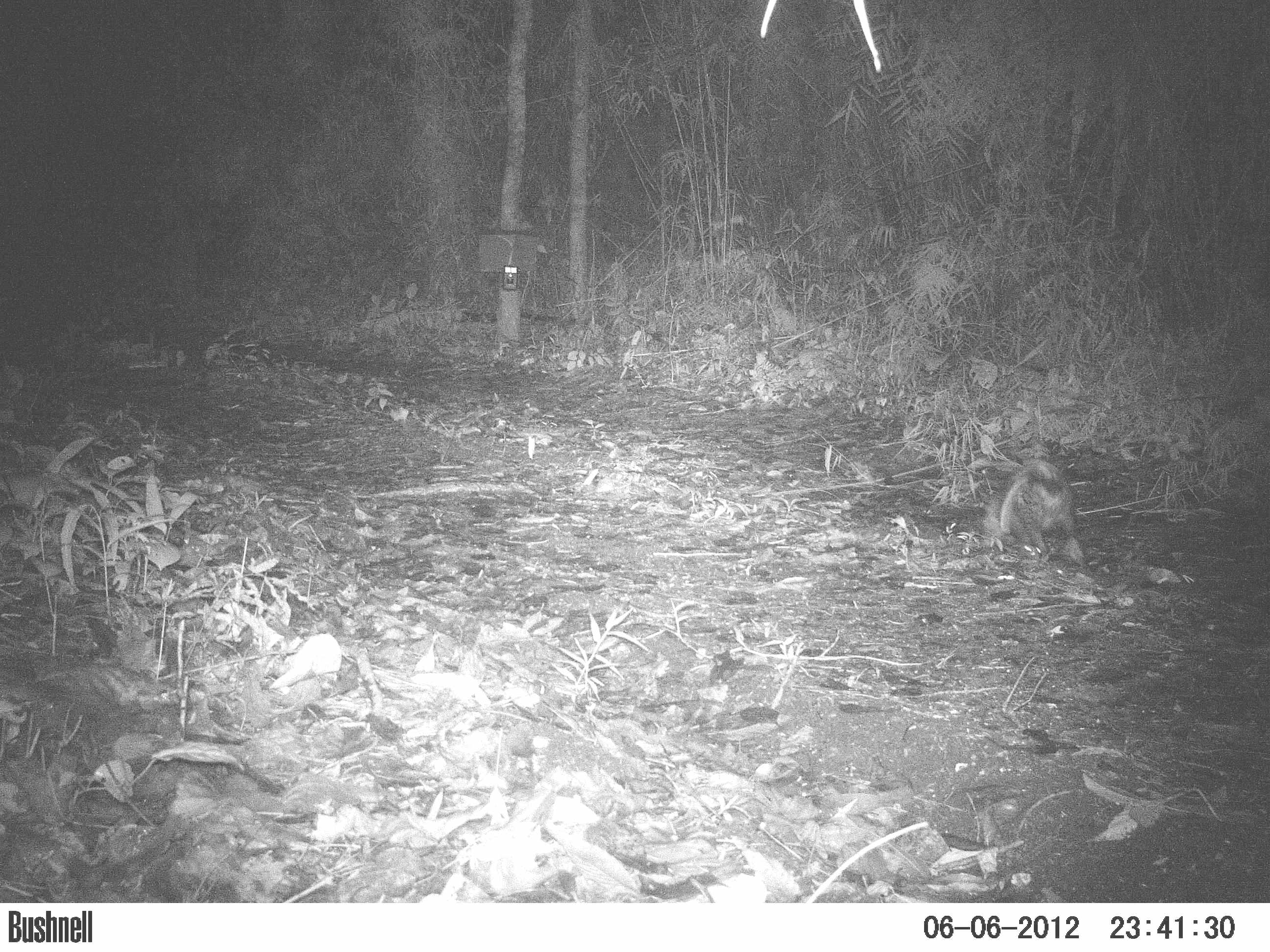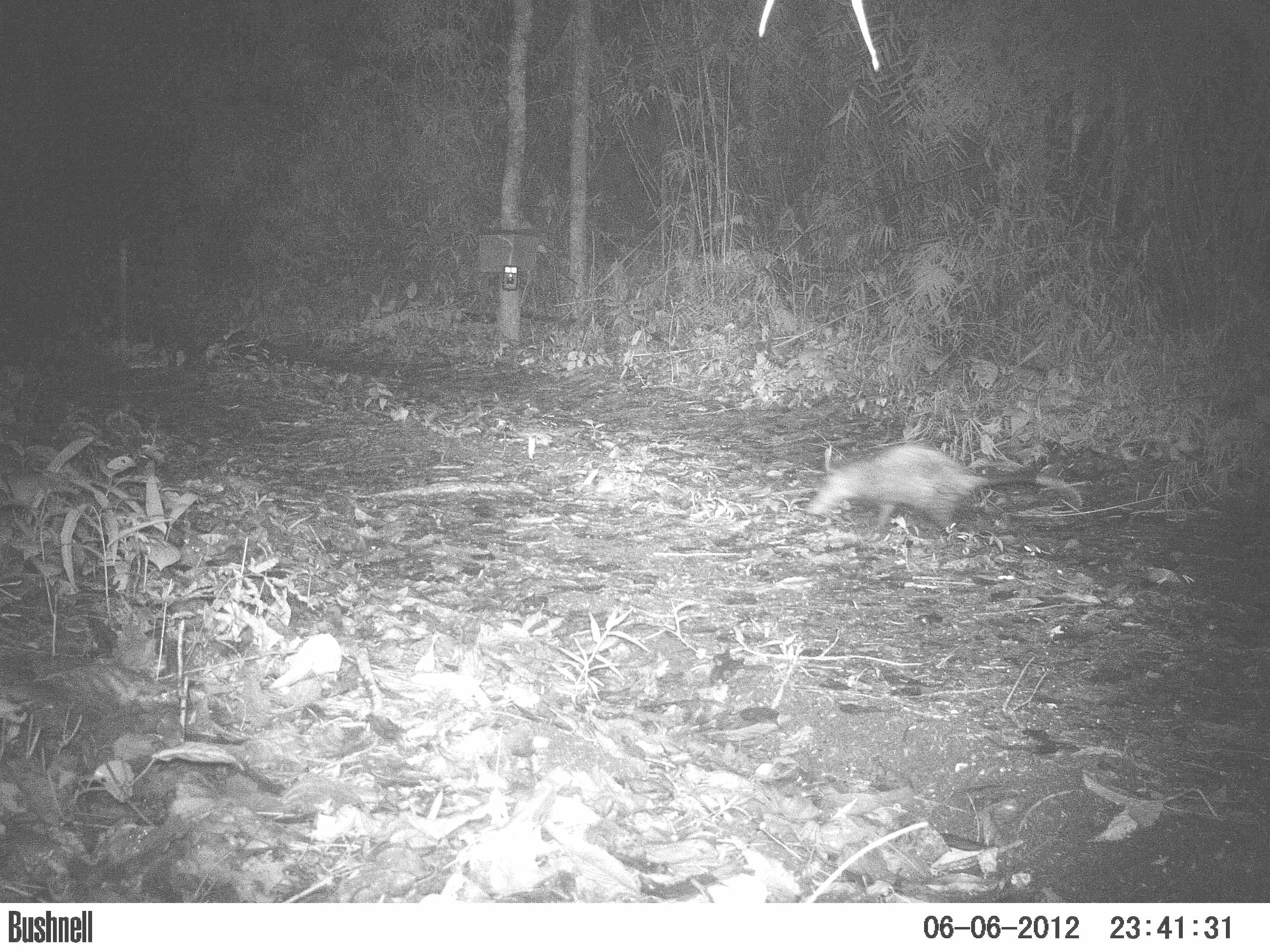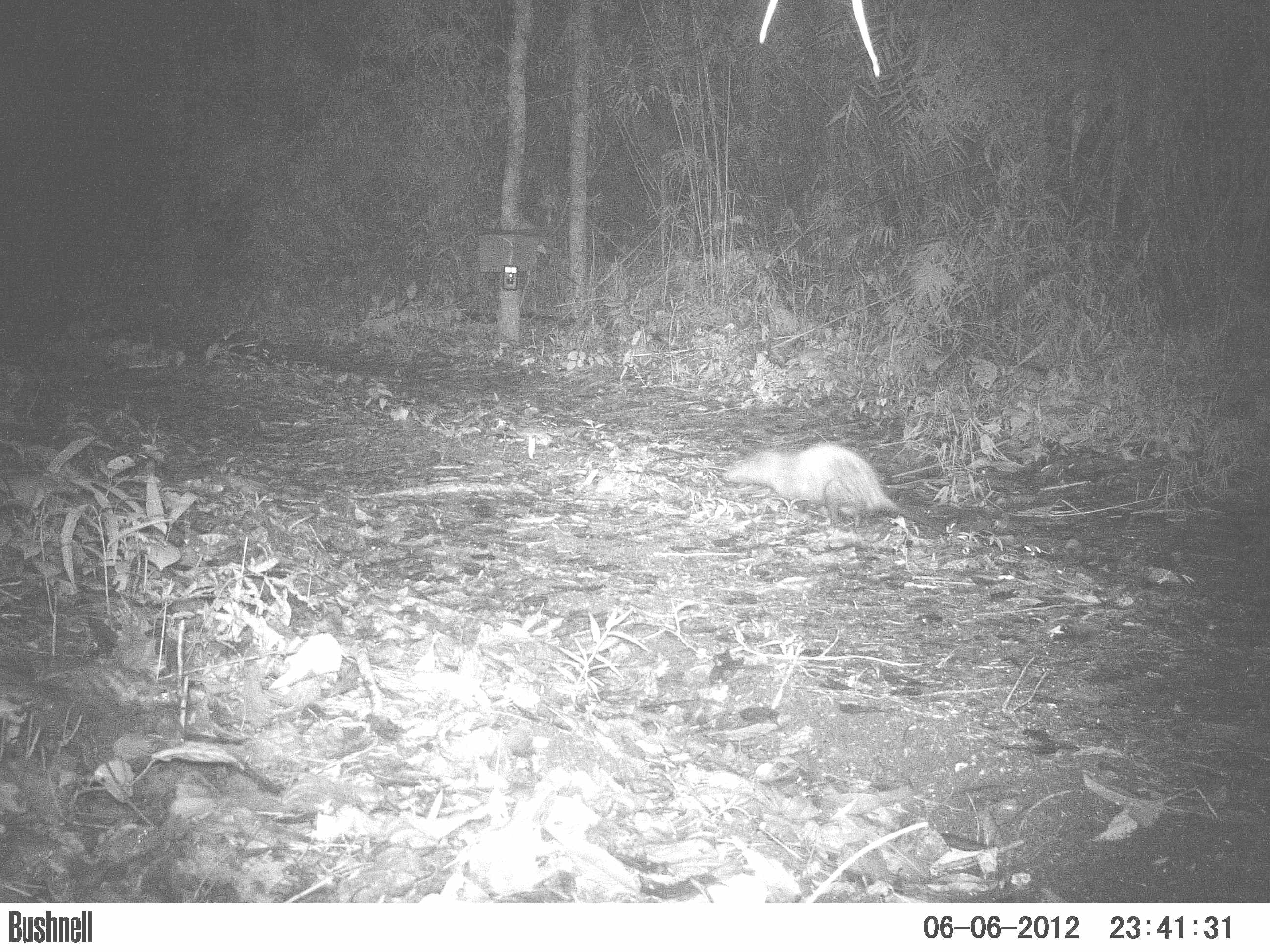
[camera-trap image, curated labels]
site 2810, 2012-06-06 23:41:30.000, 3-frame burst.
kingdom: Animalia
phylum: Chordata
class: Mammalia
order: Didelphimorphia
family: Didelphidae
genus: Didelphis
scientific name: Didelphis virginiana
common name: virginia opossum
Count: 1.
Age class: adult.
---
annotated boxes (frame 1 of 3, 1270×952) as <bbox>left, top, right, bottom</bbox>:
didelphis virginiana: <bbox>973, 458, 1084, 566</bbox>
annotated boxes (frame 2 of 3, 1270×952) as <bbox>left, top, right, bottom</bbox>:
didelphis virginiana: <bbox>798, 439, 1088, 544</bbox>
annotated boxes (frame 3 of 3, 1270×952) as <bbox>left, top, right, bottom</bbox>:
didelphis virginiana: <bbox>718, 439, 944, 536</bbox>